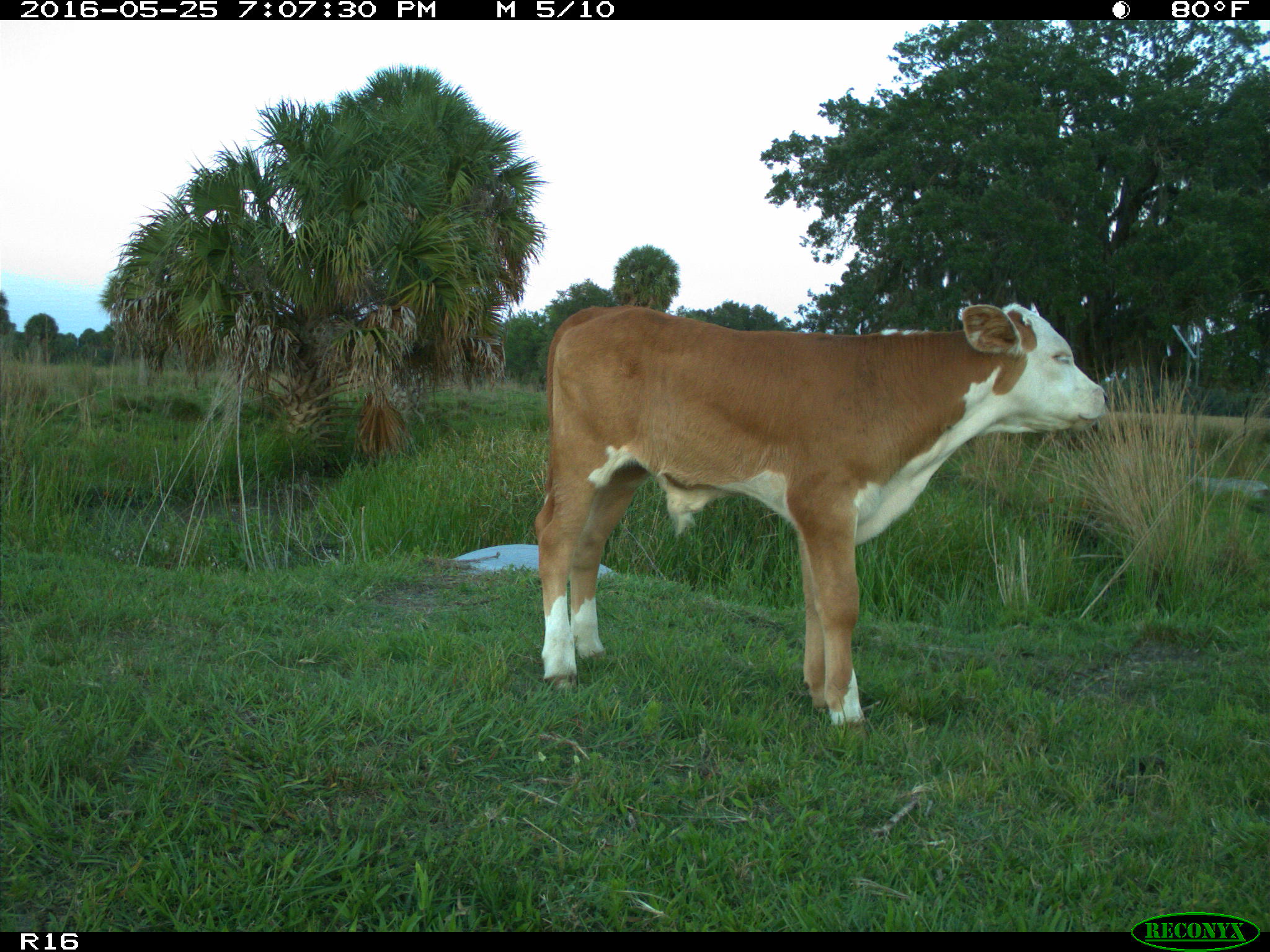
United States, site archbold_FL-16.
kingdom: Animalia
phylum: Chordata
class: Mammalia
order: Artiodactyla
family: Bovidae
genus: Bos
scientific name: Bos taurus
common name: domestic cow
Bos taurus (domestic cow).